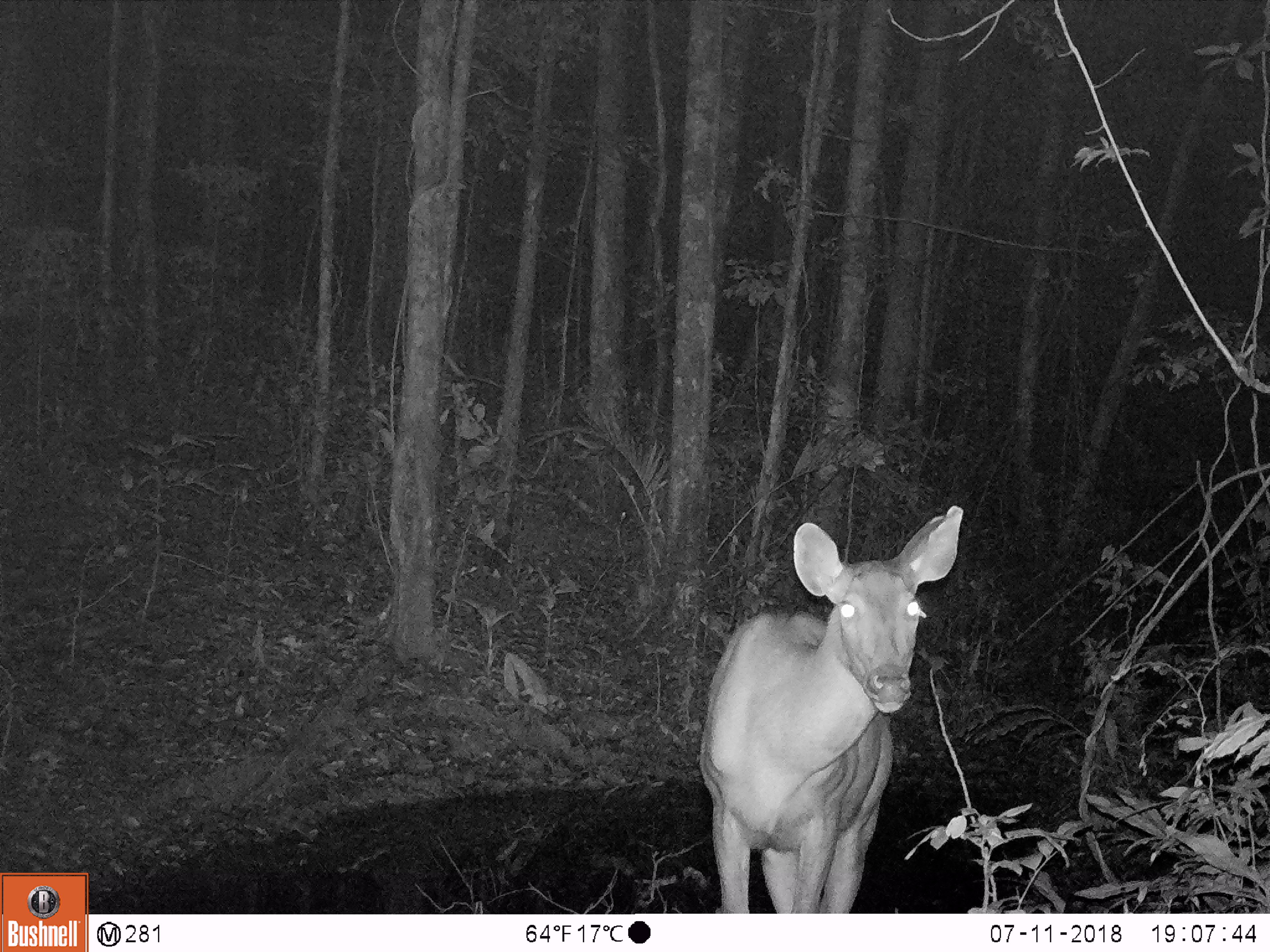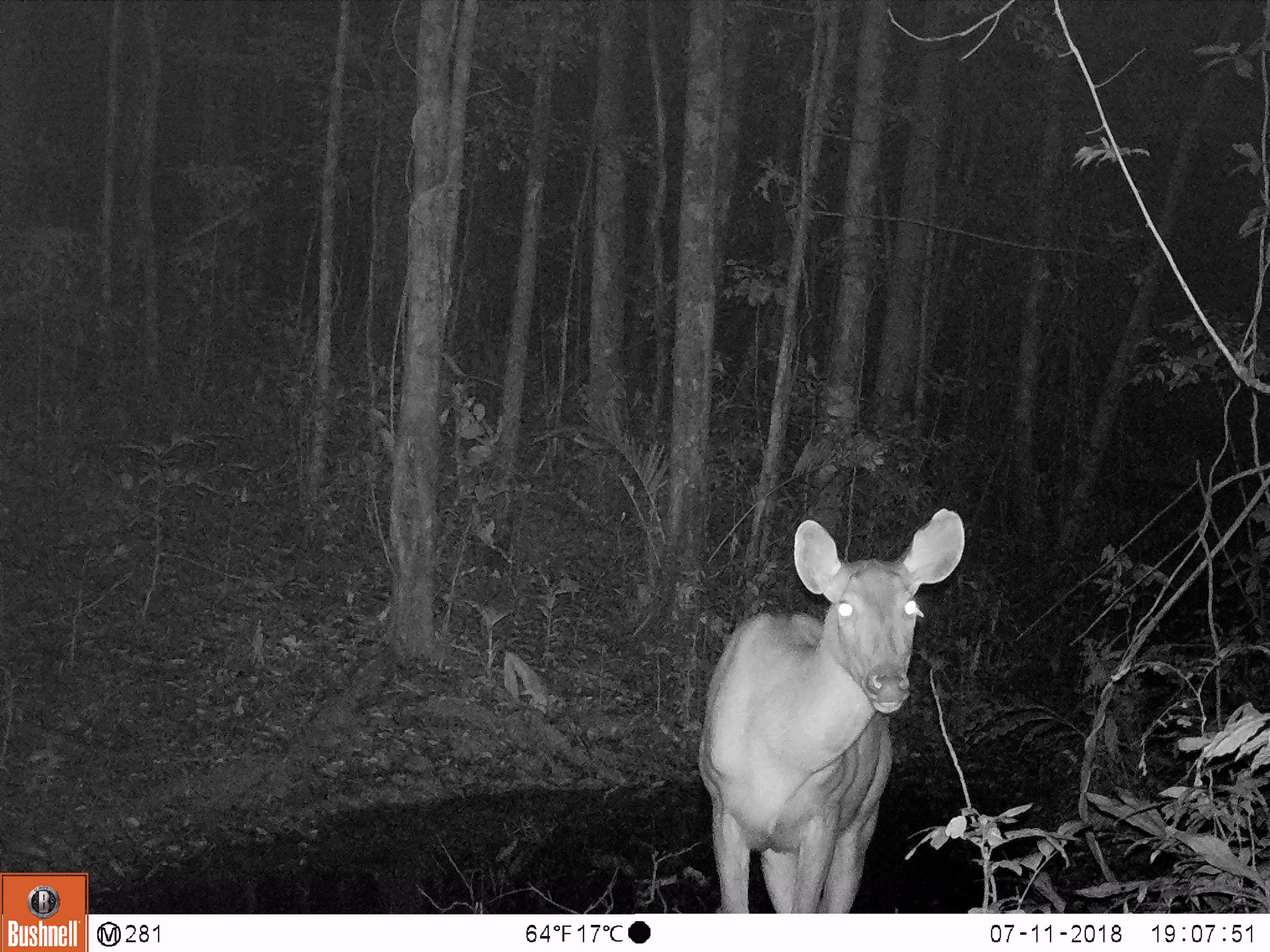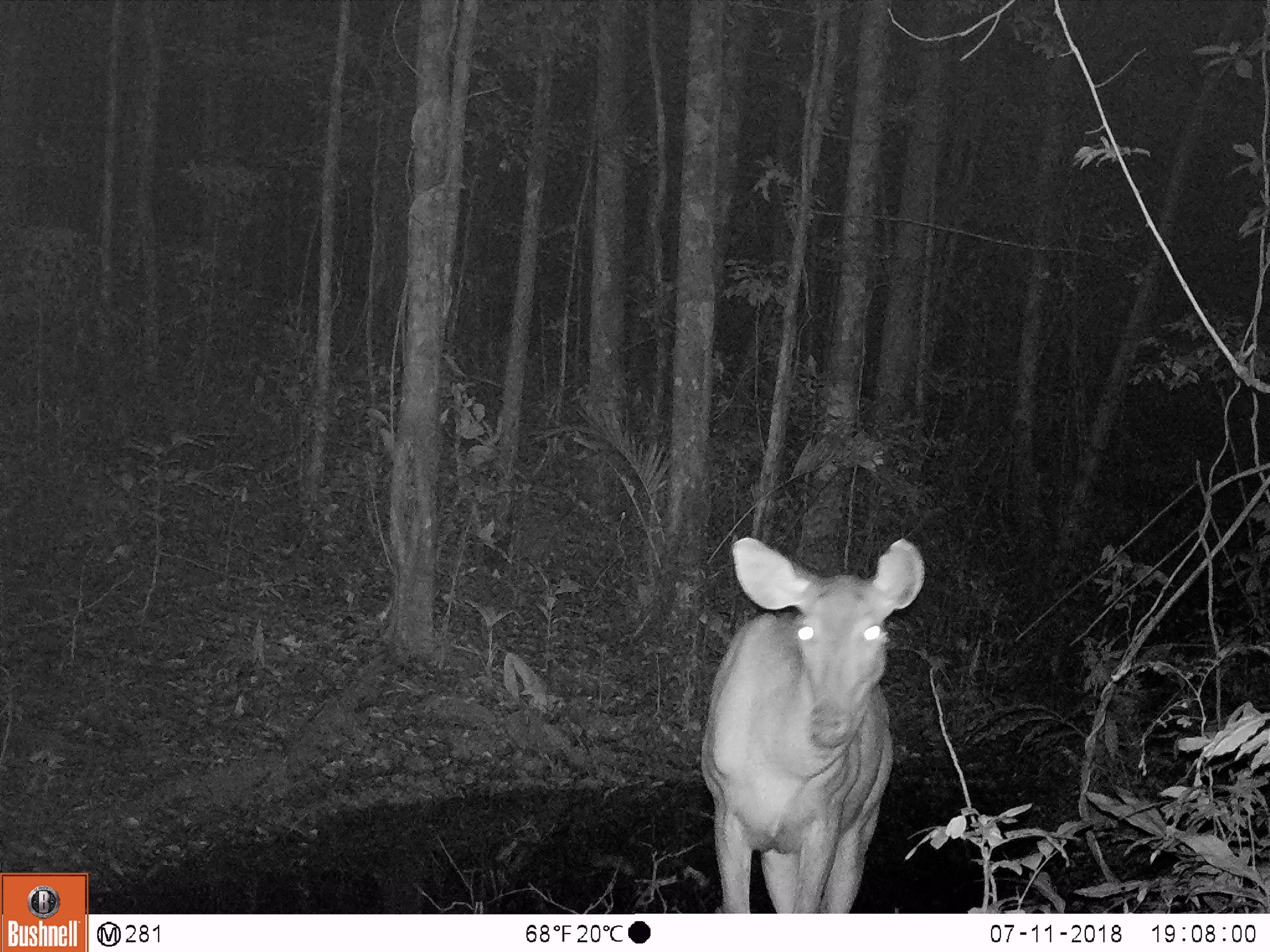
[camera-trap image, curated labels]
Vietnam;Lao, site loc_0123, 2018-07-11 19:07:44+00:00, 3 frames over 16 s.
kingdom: Animalia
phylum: Chordata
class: Mammalia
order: Artiodactyla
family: Cervidae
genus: Rusa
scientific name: Rusa unicolor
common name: sambar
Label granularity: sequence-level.